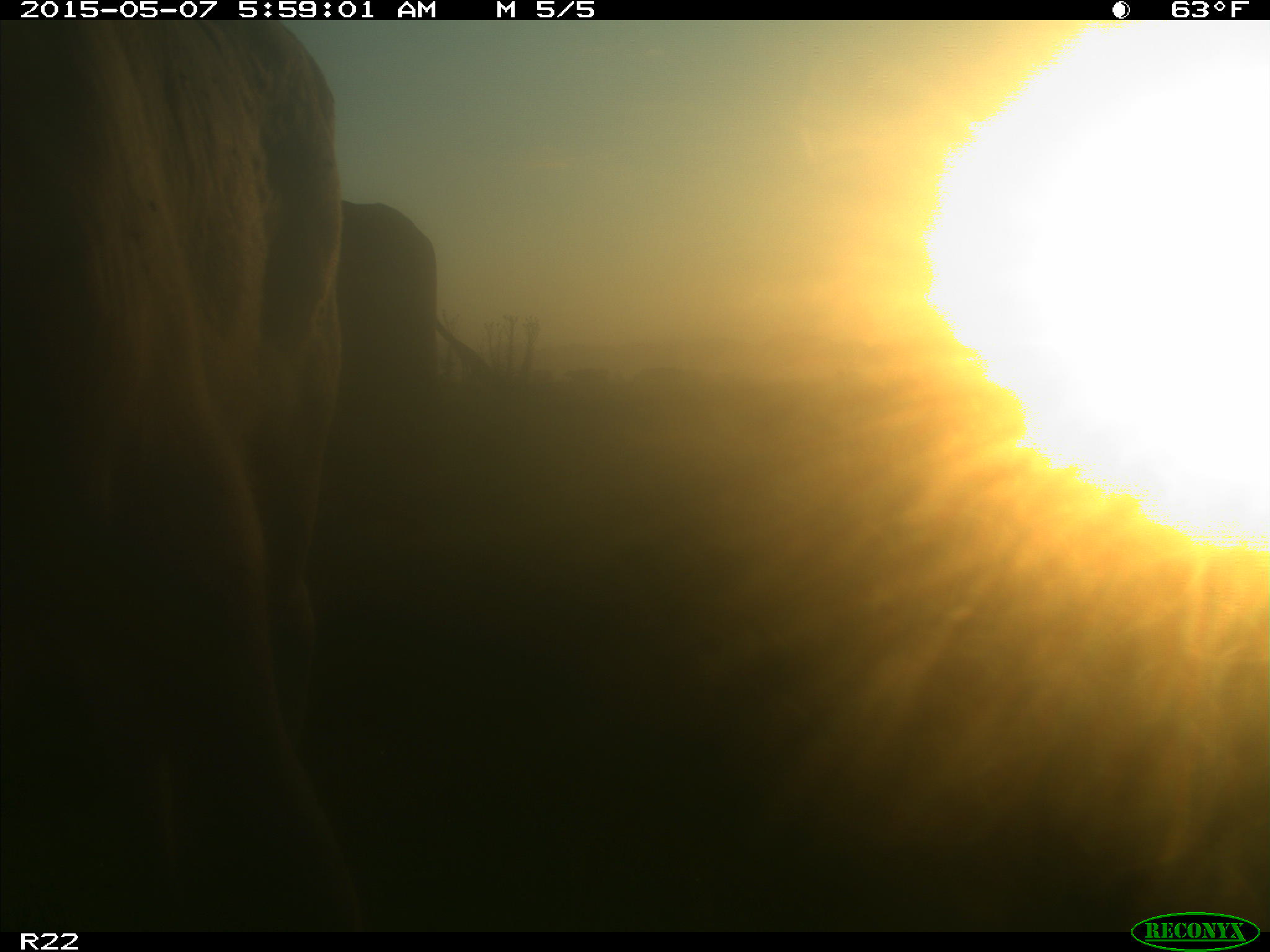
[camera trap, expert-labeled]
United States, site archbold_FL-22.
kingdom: Animalia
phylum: Chordata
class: Mammalia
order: Artiodactyla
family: Bovidae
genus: Bos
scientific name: Bos taurus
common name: domestic cow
Bos taurus (domestic cow).